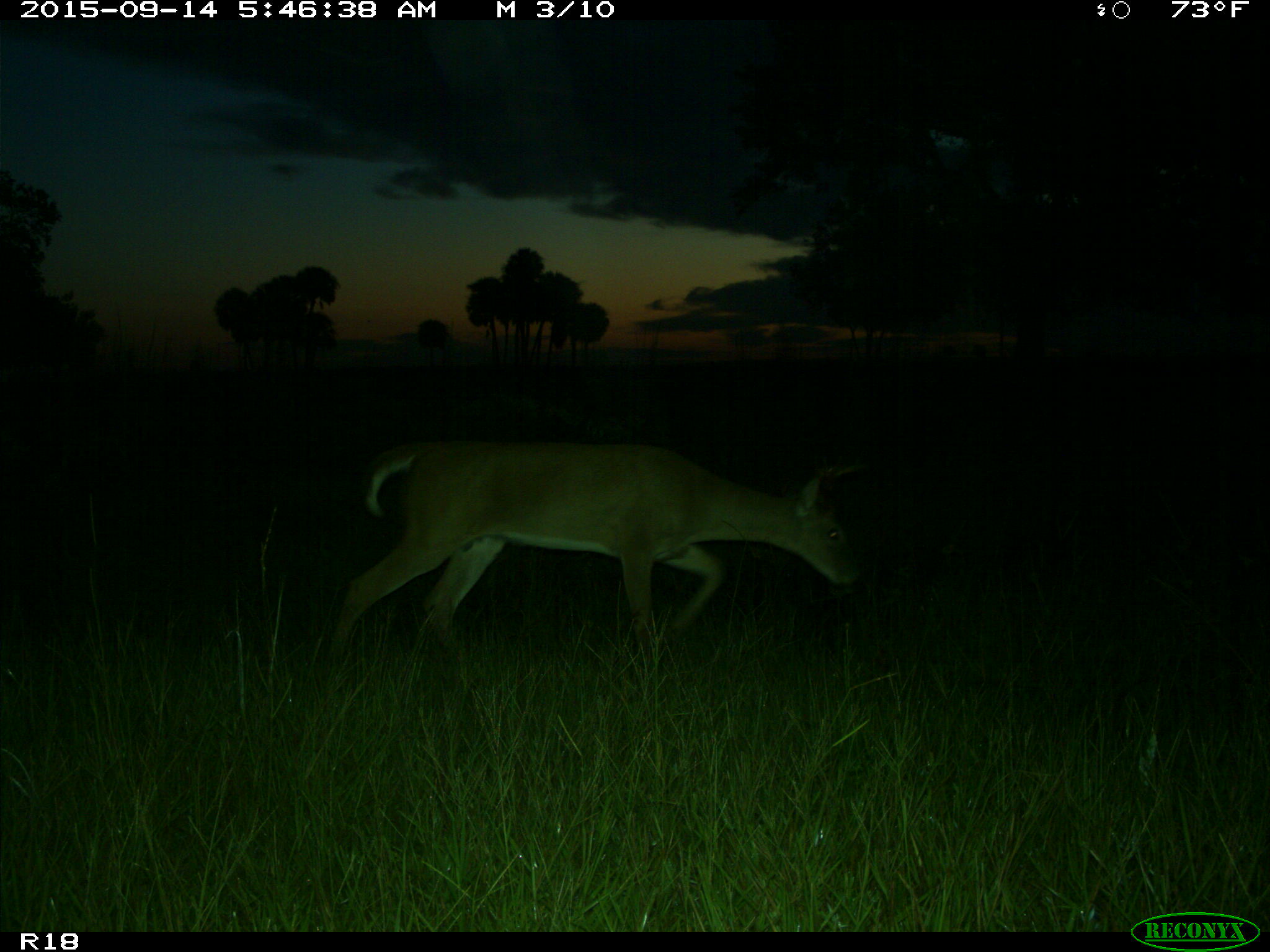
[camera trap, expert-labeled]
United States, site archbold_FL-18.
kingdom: Animalia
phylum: Chordata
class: Mammalia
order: Artiodactyla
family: Cervidae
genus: Odocoileus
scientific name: Odocoileus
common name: deer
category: unidentified deer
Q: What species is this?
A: Unidentified deer (deer) (Odocoileus).